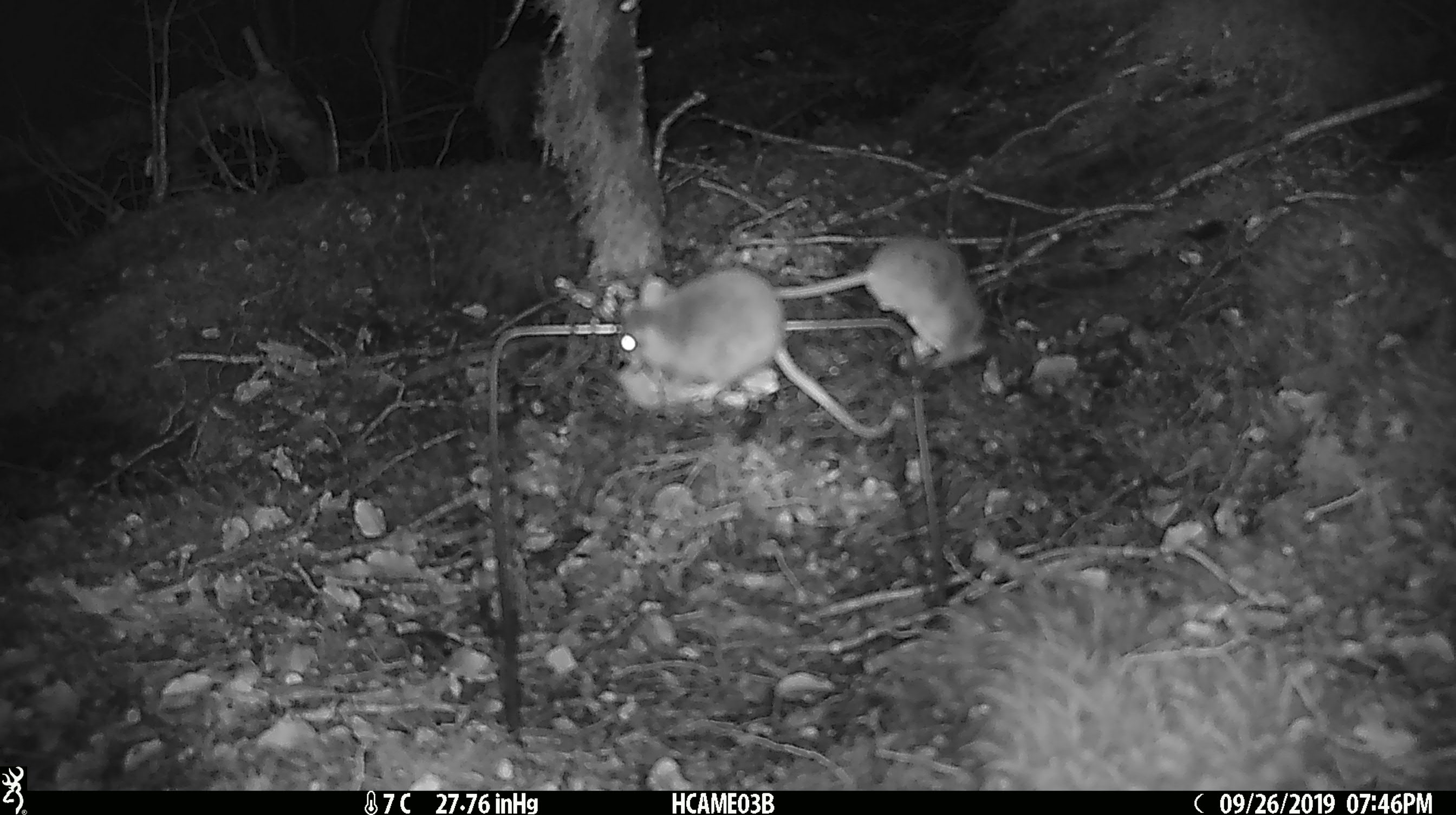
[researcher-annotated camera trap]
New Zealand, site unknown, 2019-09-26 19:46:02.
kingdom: Animalia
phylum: Chordata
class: Mammalia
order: Rodentia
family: Muridae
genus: Mus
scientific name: Mus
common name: mouse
Mouse (Mus).